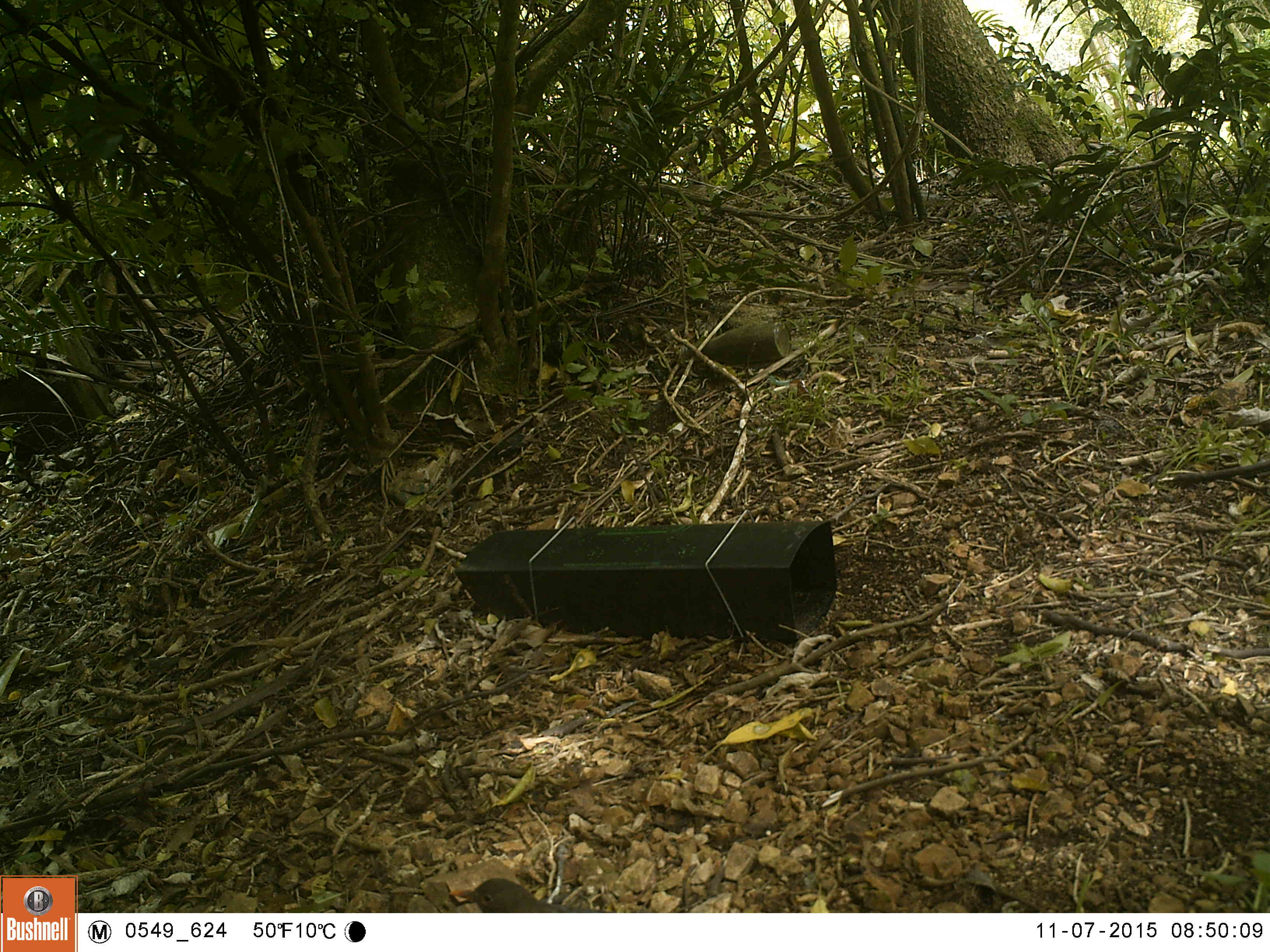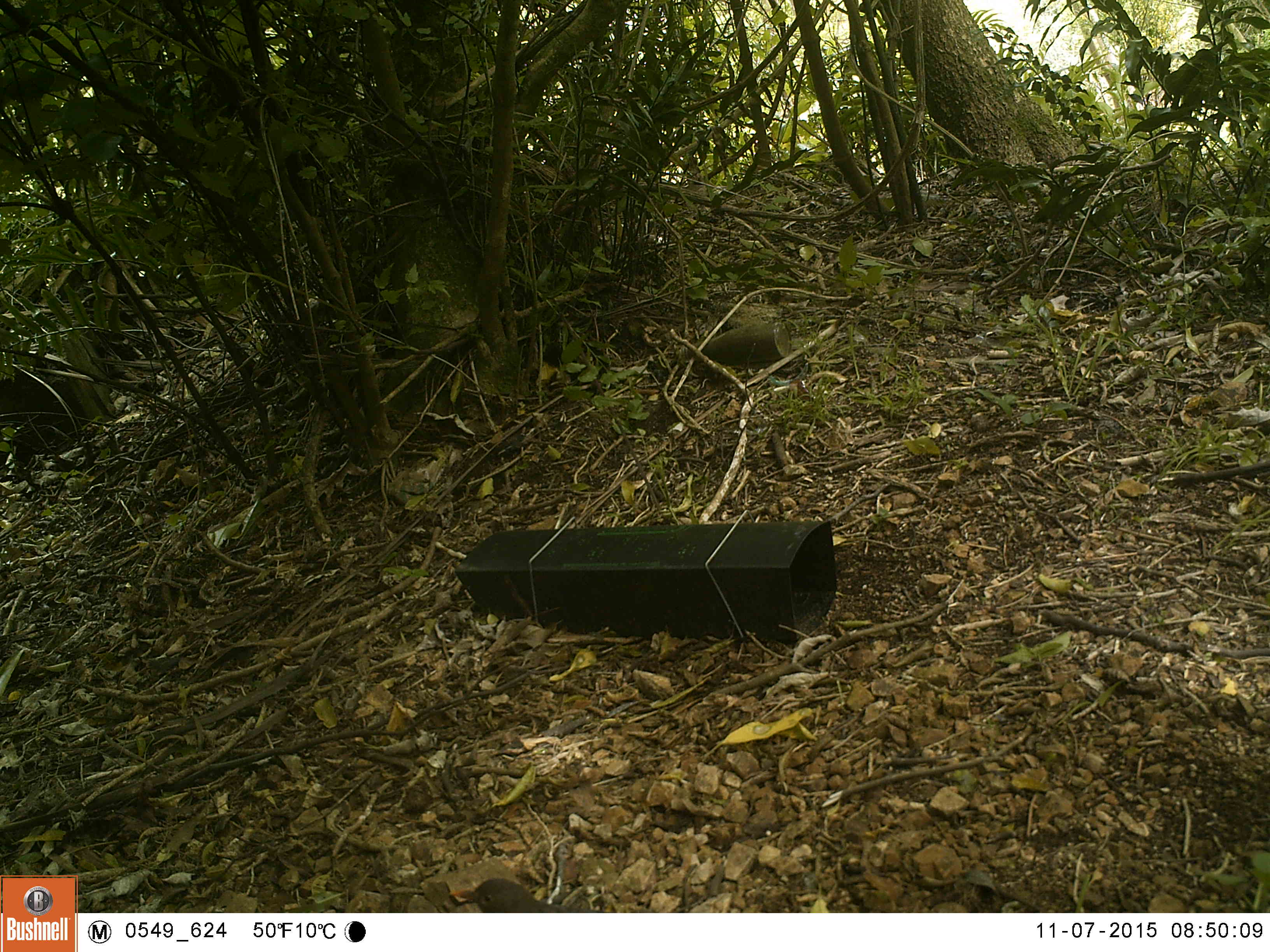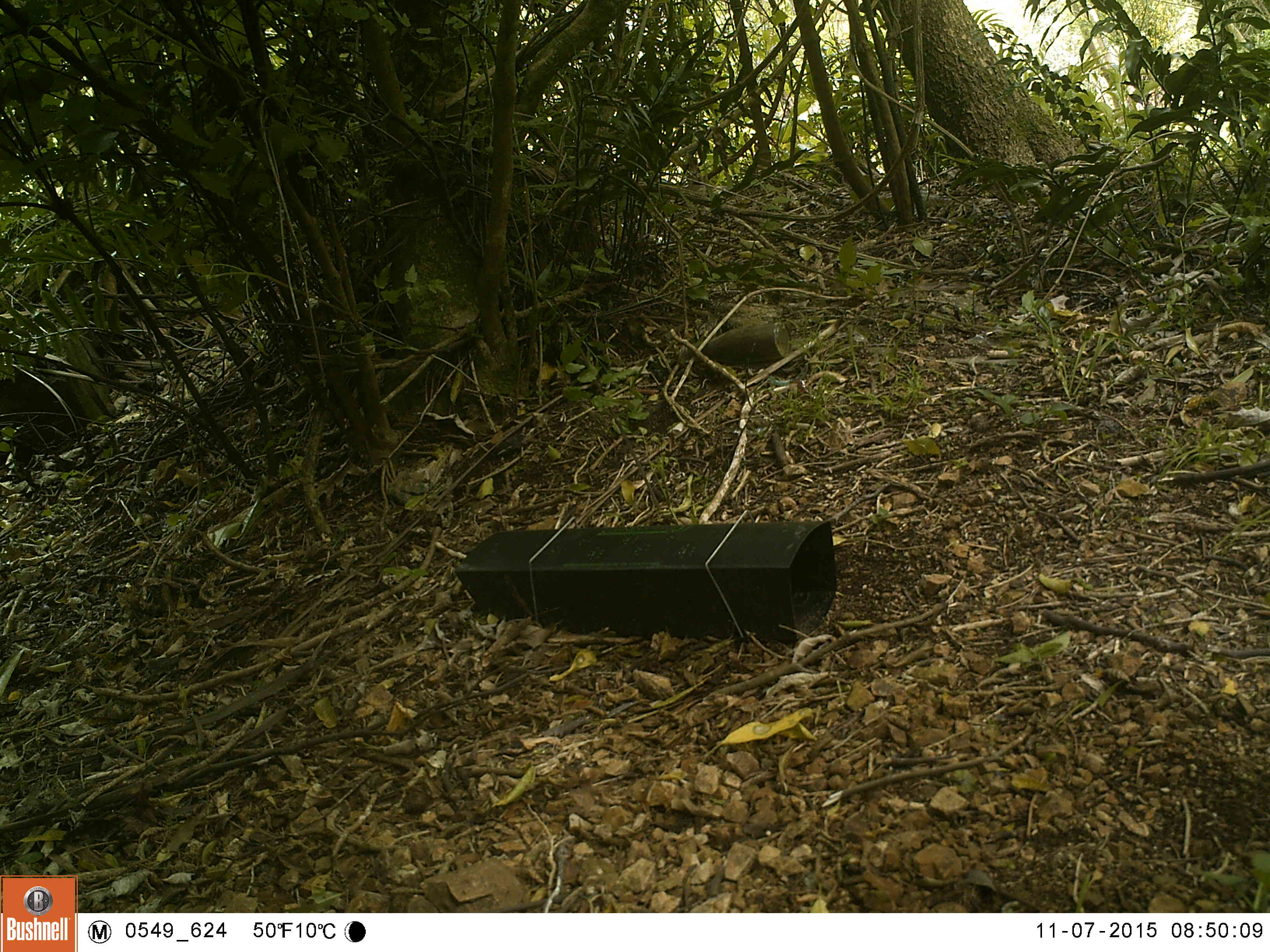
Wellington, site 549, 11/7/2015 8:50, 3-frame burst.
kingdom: Animalia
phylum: Chordata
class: Aves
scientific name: Aves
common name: bird